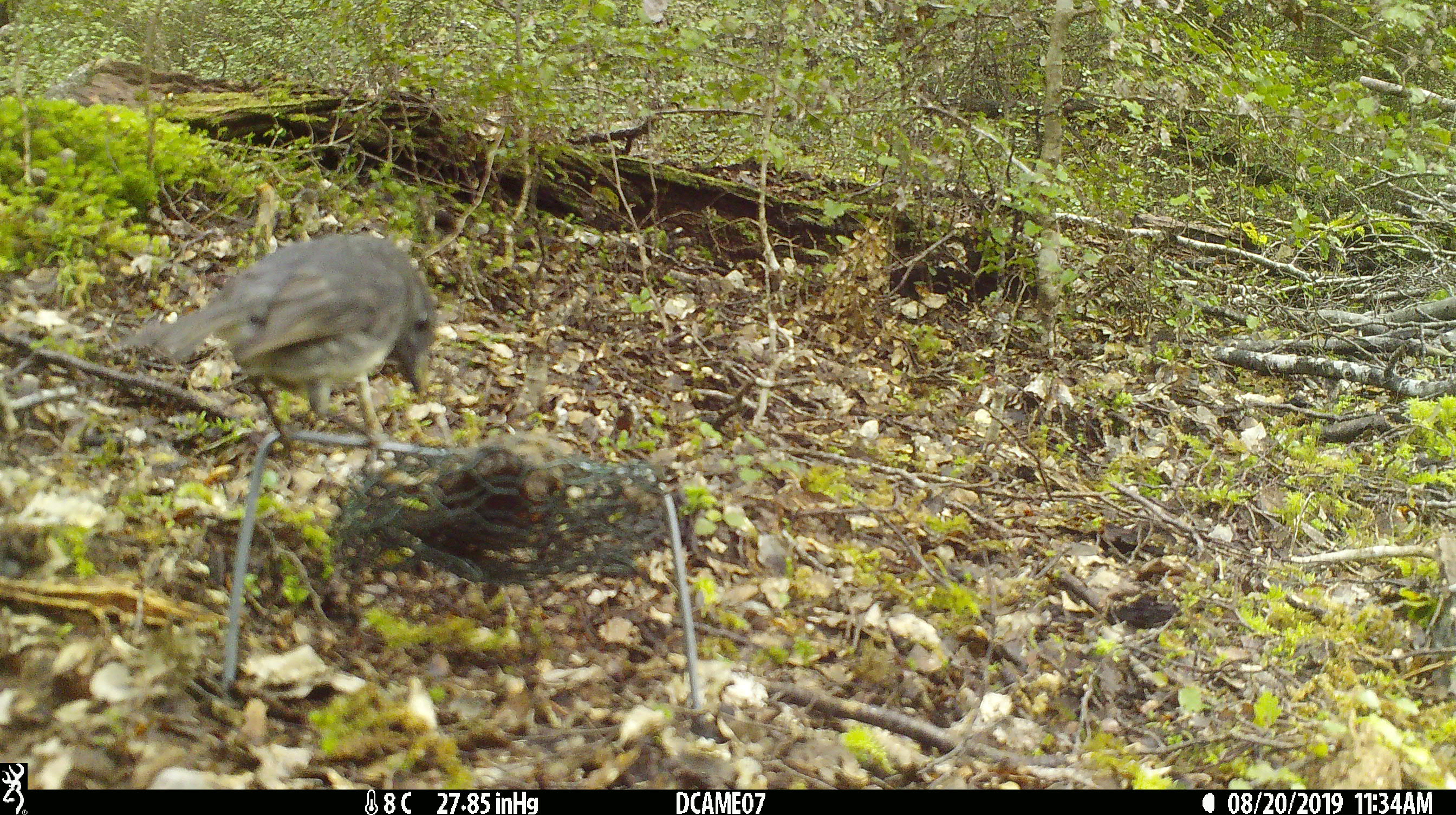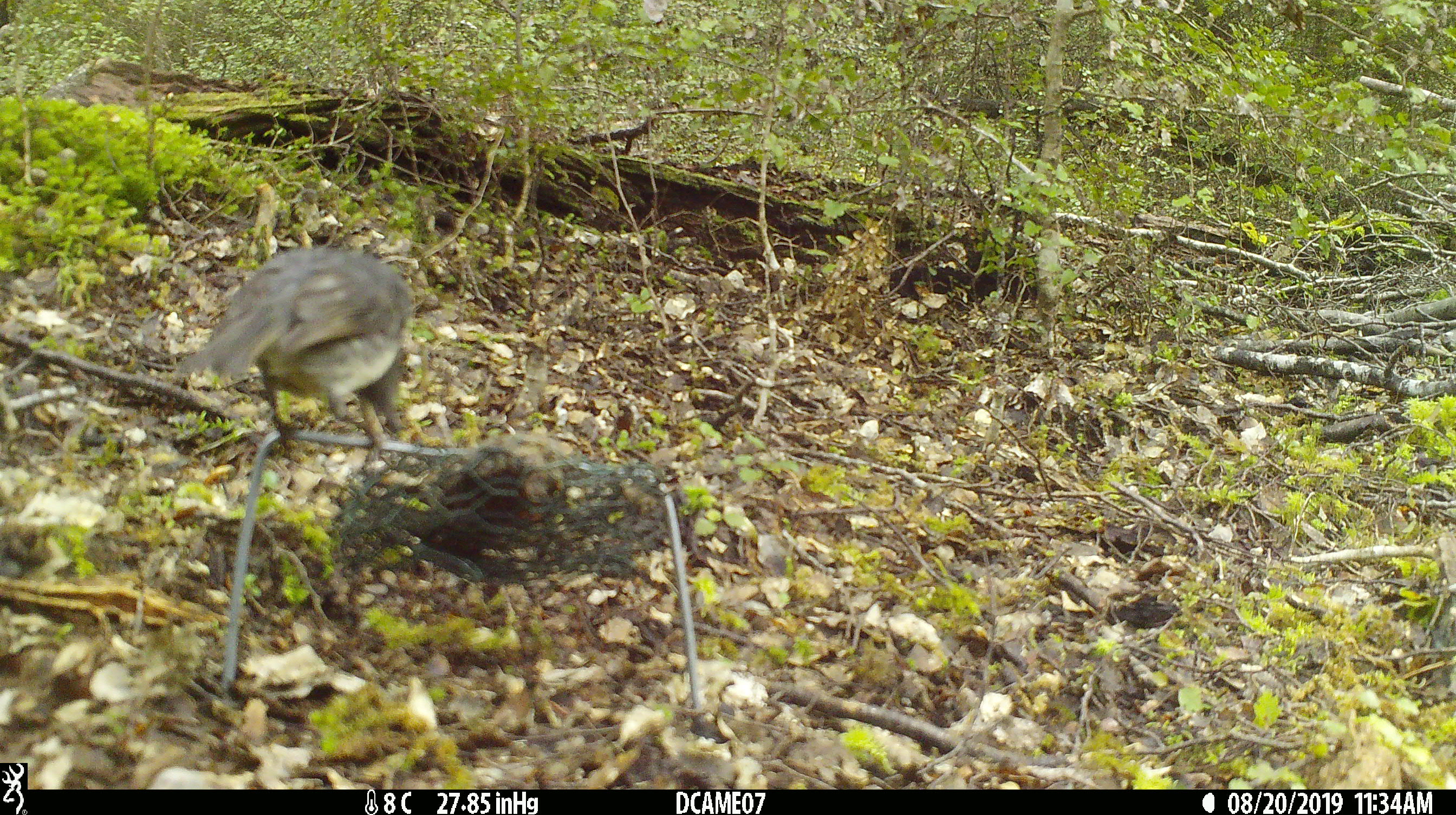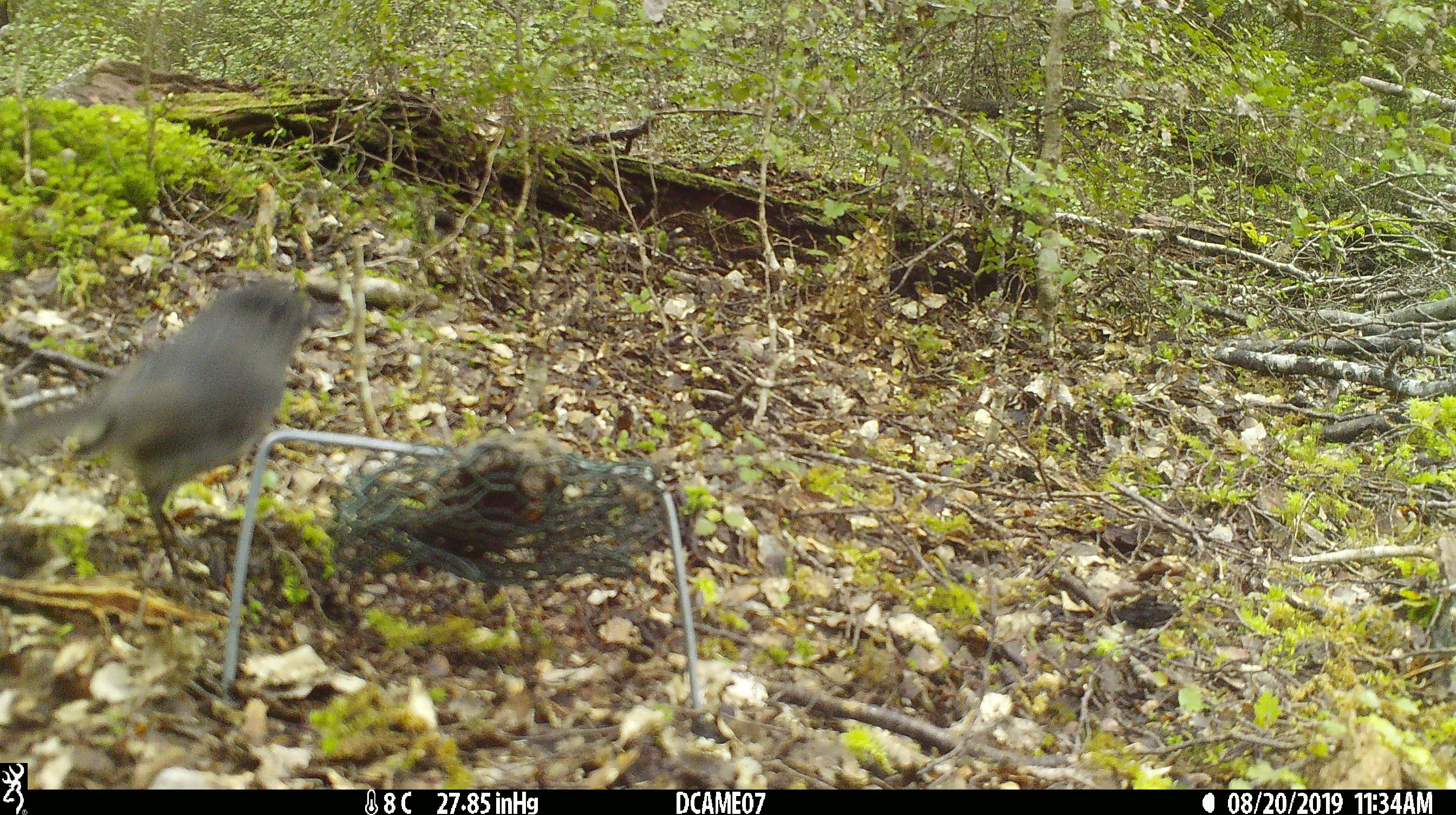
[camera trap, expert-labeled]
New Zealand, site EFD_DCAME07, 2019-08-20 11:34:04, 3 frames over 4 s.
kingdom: Animalia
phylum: Chordata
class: Aves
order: Passeriformes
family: Petroicidae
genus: Petroica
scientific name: Petroica australis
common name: new zealand robin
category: robin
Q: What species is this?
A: Robin (new zealand robin) (Petroica australis).